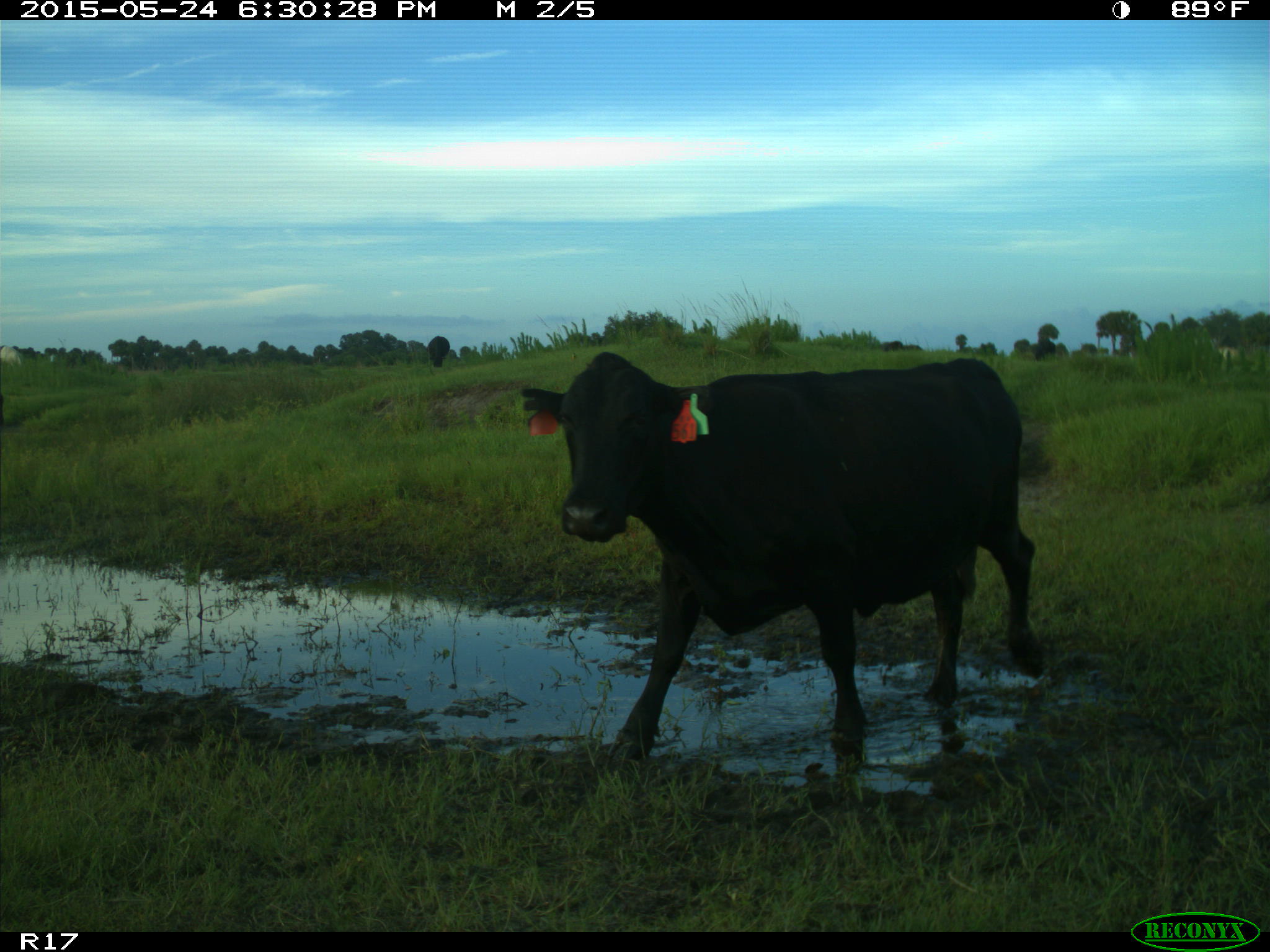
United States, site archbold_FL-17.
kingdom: Animalia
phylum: Chordata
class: Mammalia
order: Artiodactyla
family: Bovidae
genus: Bos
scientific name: Bos taurus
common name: domestic cow